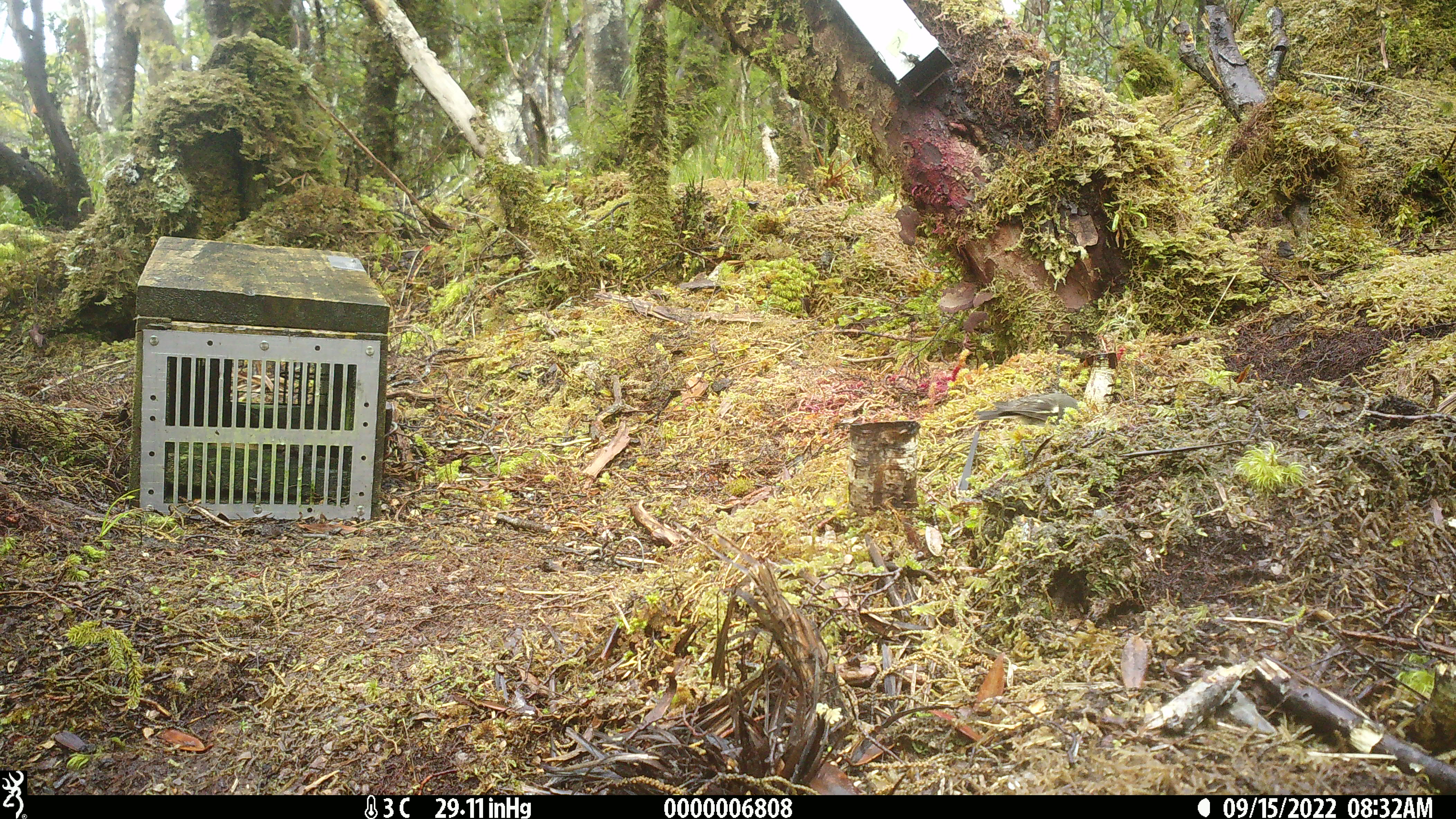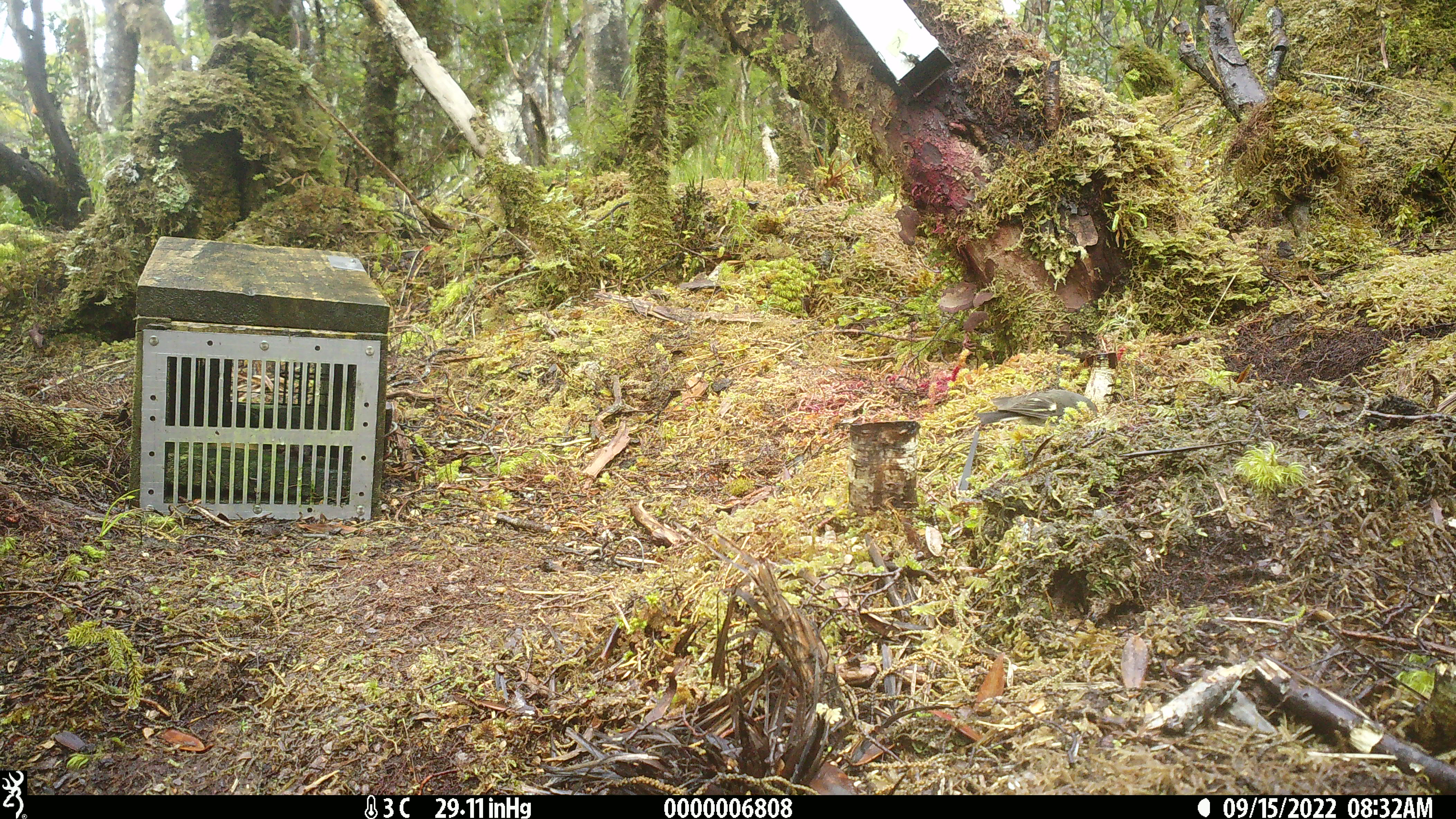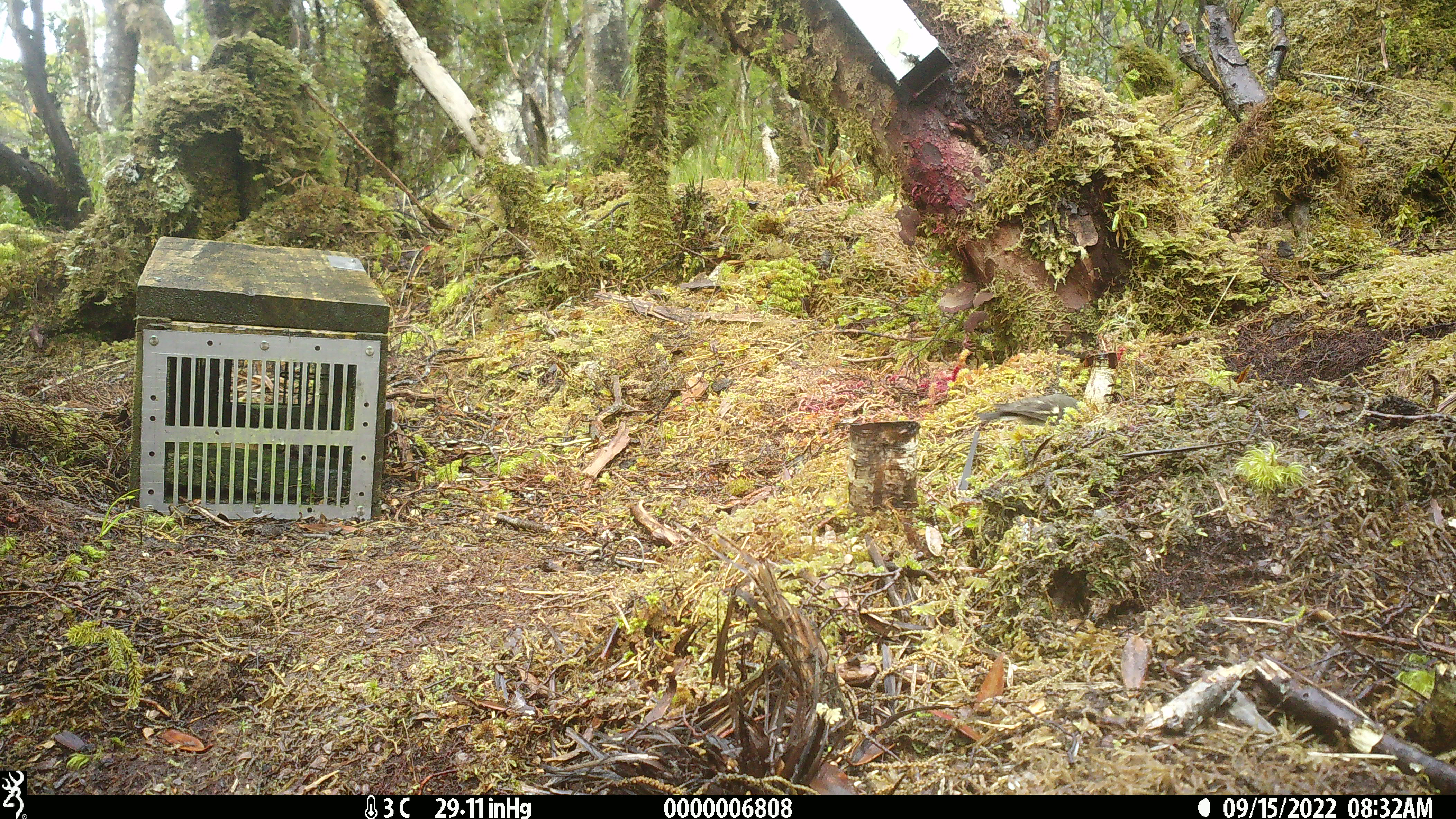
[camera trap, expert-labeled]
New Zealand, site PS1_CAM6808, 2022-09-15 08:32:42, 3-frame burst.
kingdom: Animalia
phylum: Chordata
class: Aves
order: Passeriformes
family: Petroicidae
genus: Petroica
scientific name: Petroica macrocephala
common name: tomtit